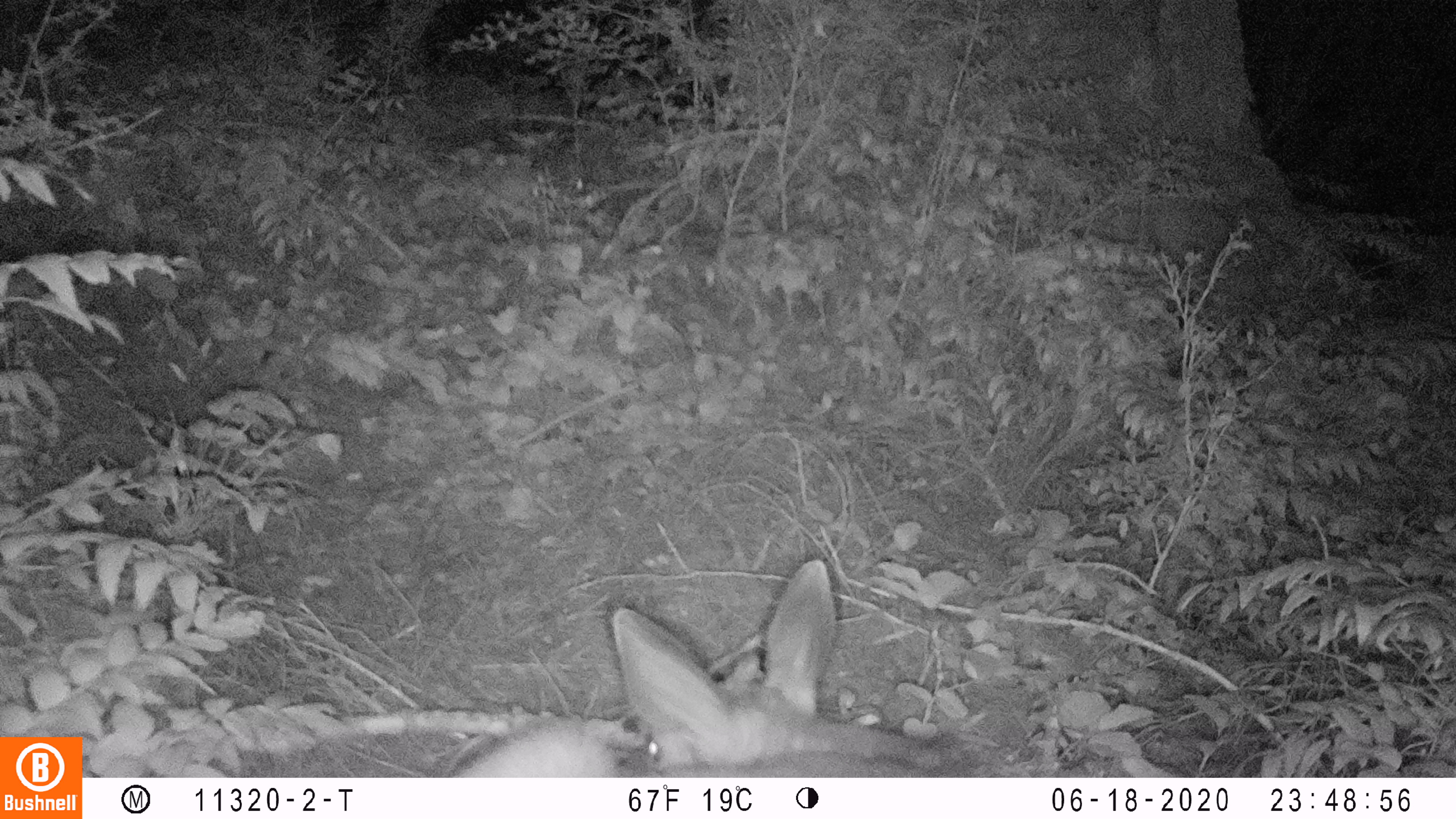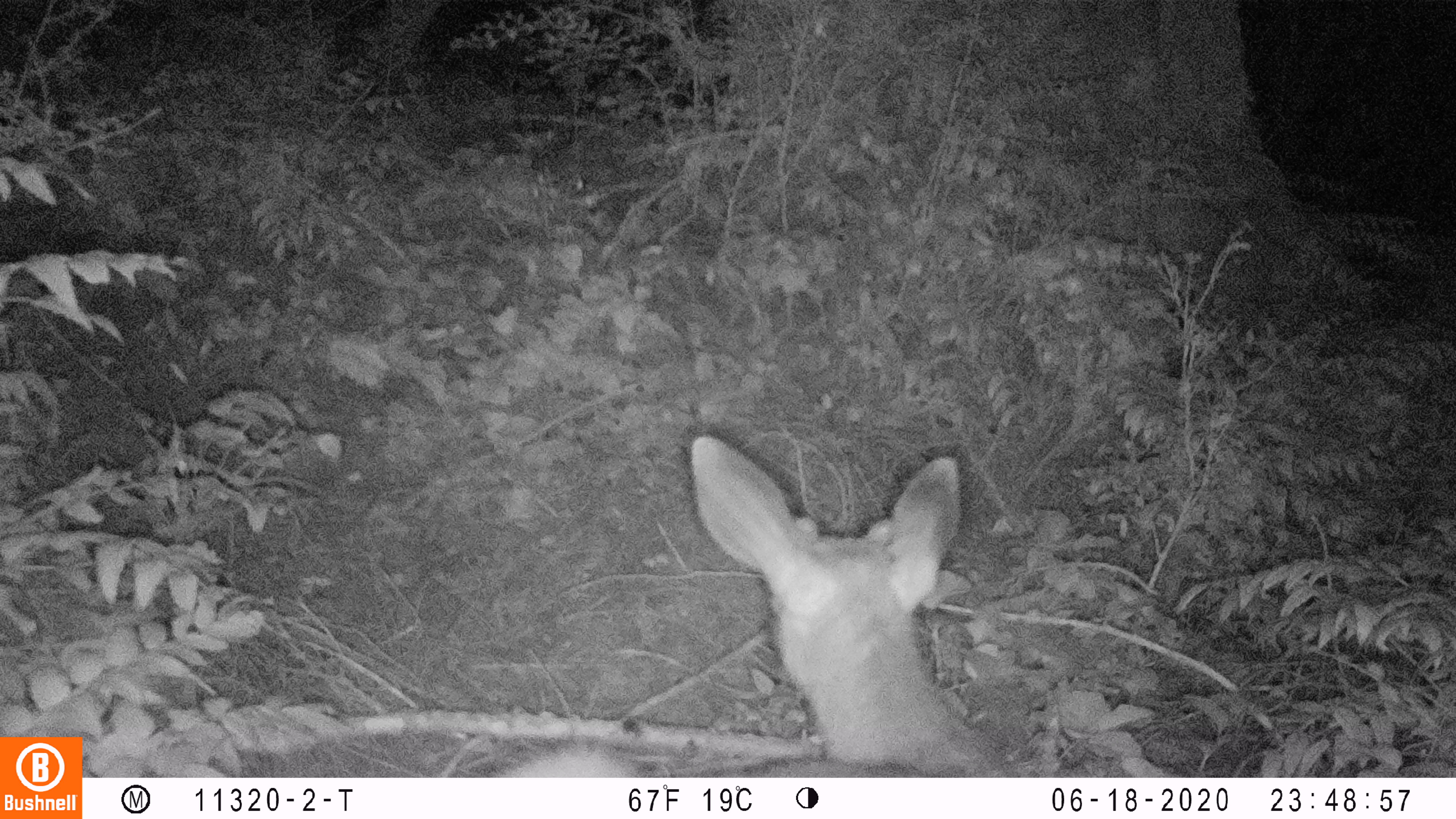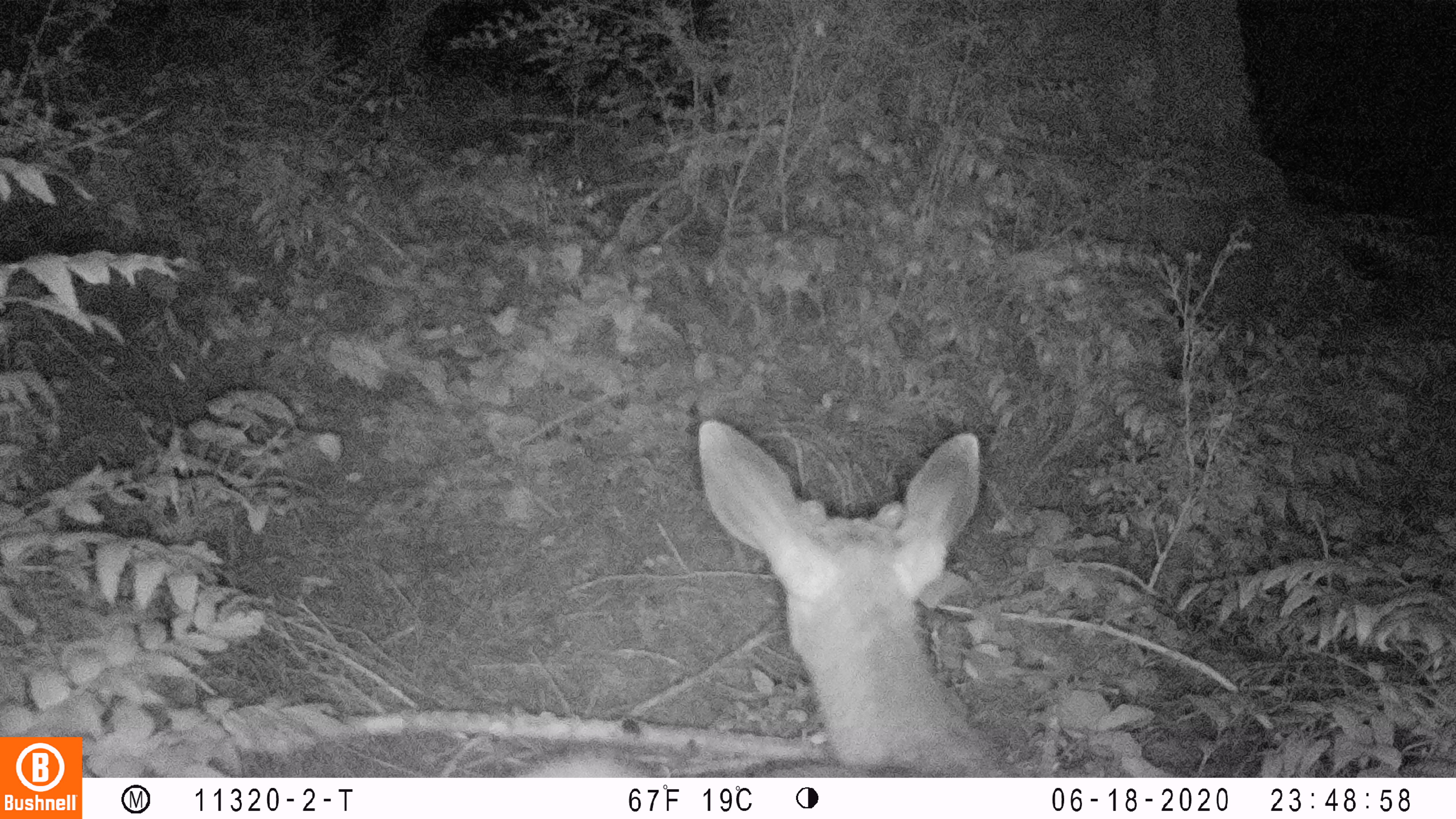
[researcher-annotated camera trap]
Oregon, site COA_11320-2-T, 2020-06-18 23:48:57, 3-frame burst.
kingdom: Animalia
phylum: Chordata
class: Mammalia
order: Artiodactyla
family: Cervidae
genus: Odocoileus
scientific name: Odocoileus hemionus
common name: black-tailed deer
Black-tailed deer (Odocoileus hemionus).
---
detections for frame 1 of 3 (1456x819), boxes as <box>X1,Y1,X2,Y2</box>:
black-tailed deer: <box>446,550,977,774</box>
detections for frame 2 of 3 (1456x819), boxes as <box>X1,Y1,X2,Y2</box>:
black-tailed deer: <box>486,425,1024,774</box>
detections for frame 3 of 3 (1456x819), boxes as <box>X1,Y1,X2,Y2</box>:
black-tailed deer: <box>522,408,1020,776</box>